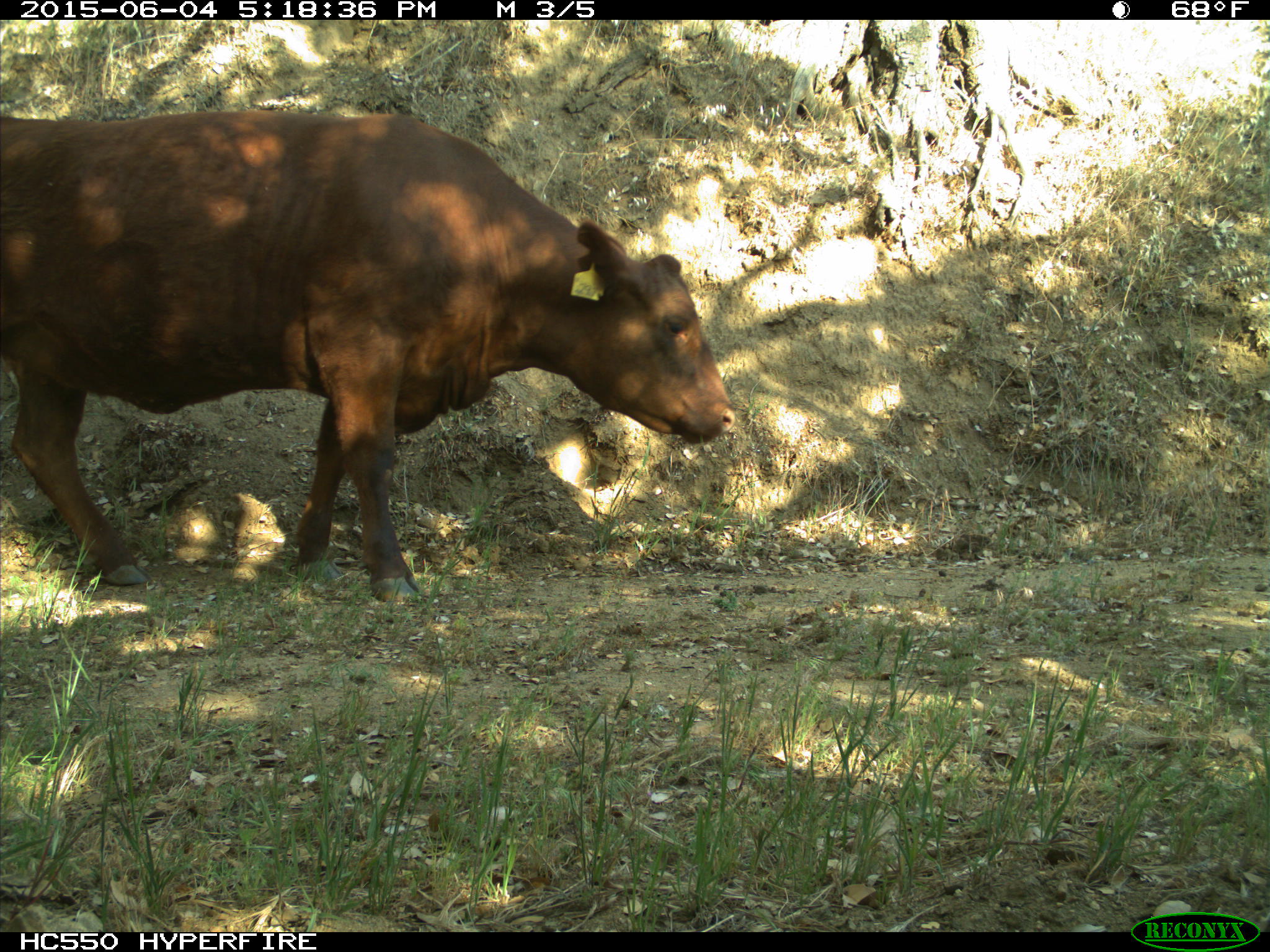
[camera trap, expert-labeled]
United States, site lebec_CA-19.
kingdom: Animalia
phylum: Chordata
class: Mammalia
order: Artiodactyla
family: Bovidae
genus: Bos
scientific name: Bos taurus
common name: domestic cow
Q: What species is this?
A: Bos taurus (domestic cow).